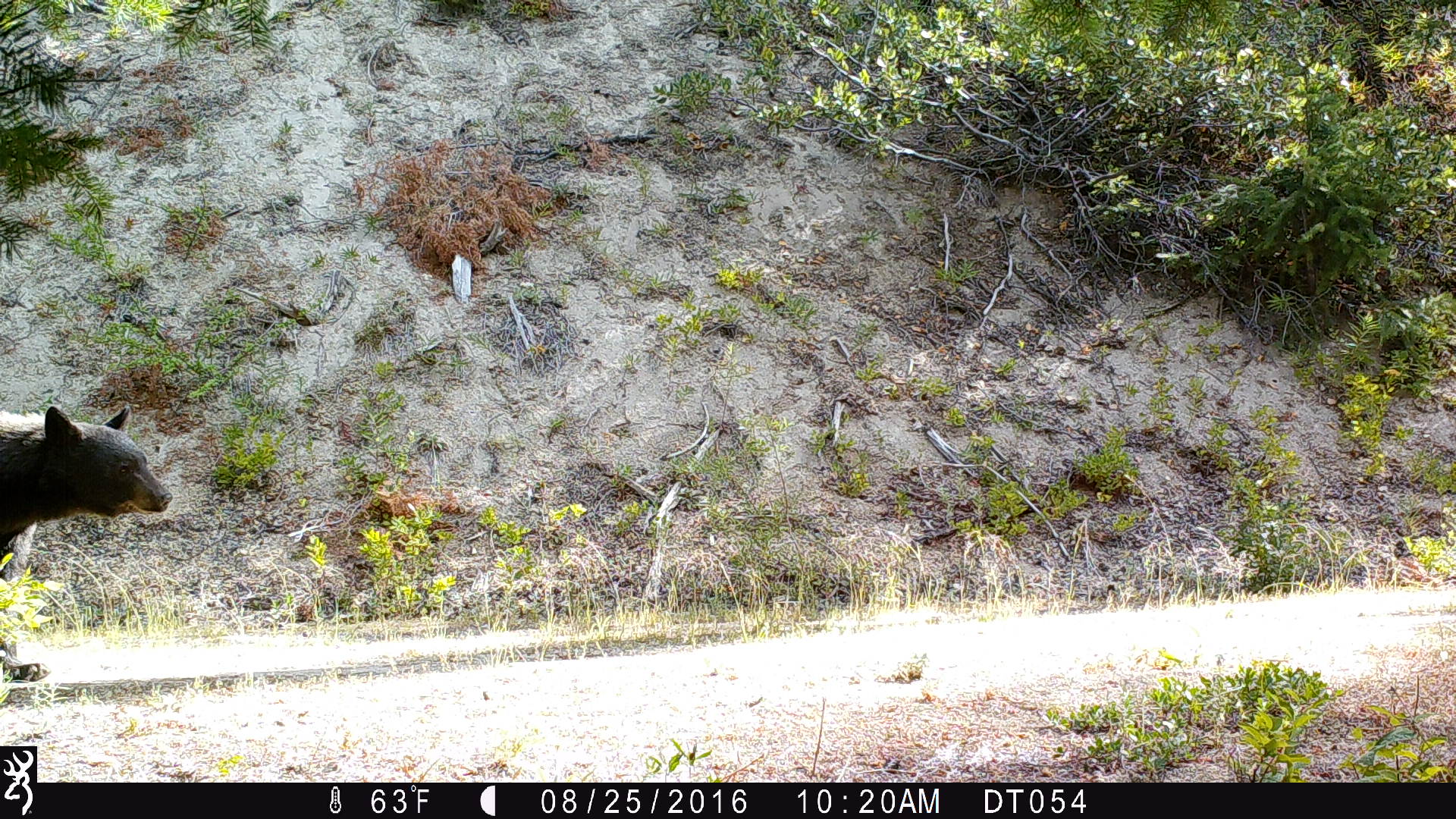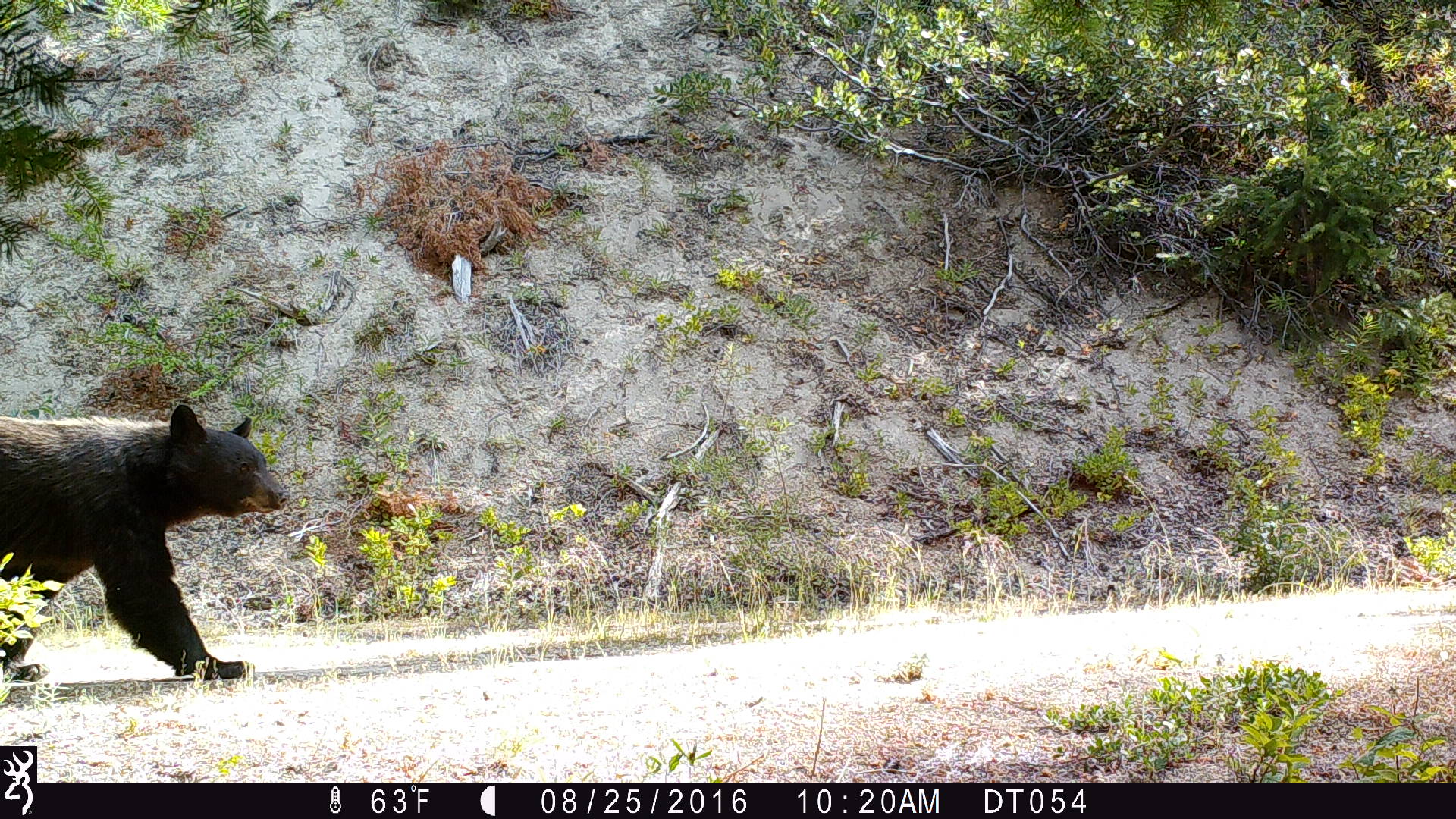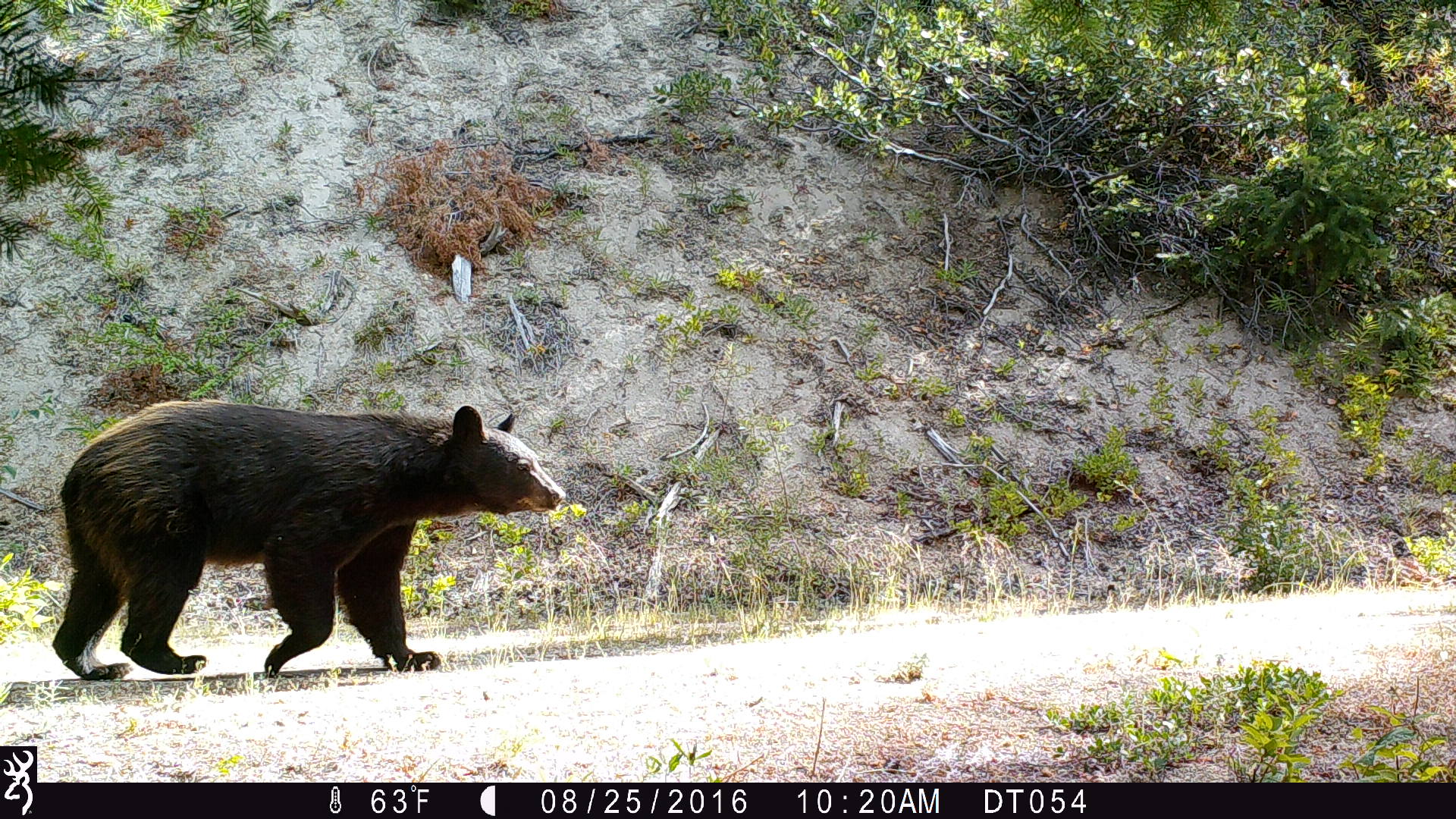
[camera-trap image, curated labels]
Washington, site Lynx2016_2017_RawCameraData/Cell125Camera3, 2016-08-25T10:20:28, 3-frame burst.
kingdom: Animalia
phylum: Chordata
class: Mammalia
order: Carnivora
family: Ursidae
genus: Ursus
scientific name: Ursus americanus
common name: american black bear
Ursus americanus (american black bear). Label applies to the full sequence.